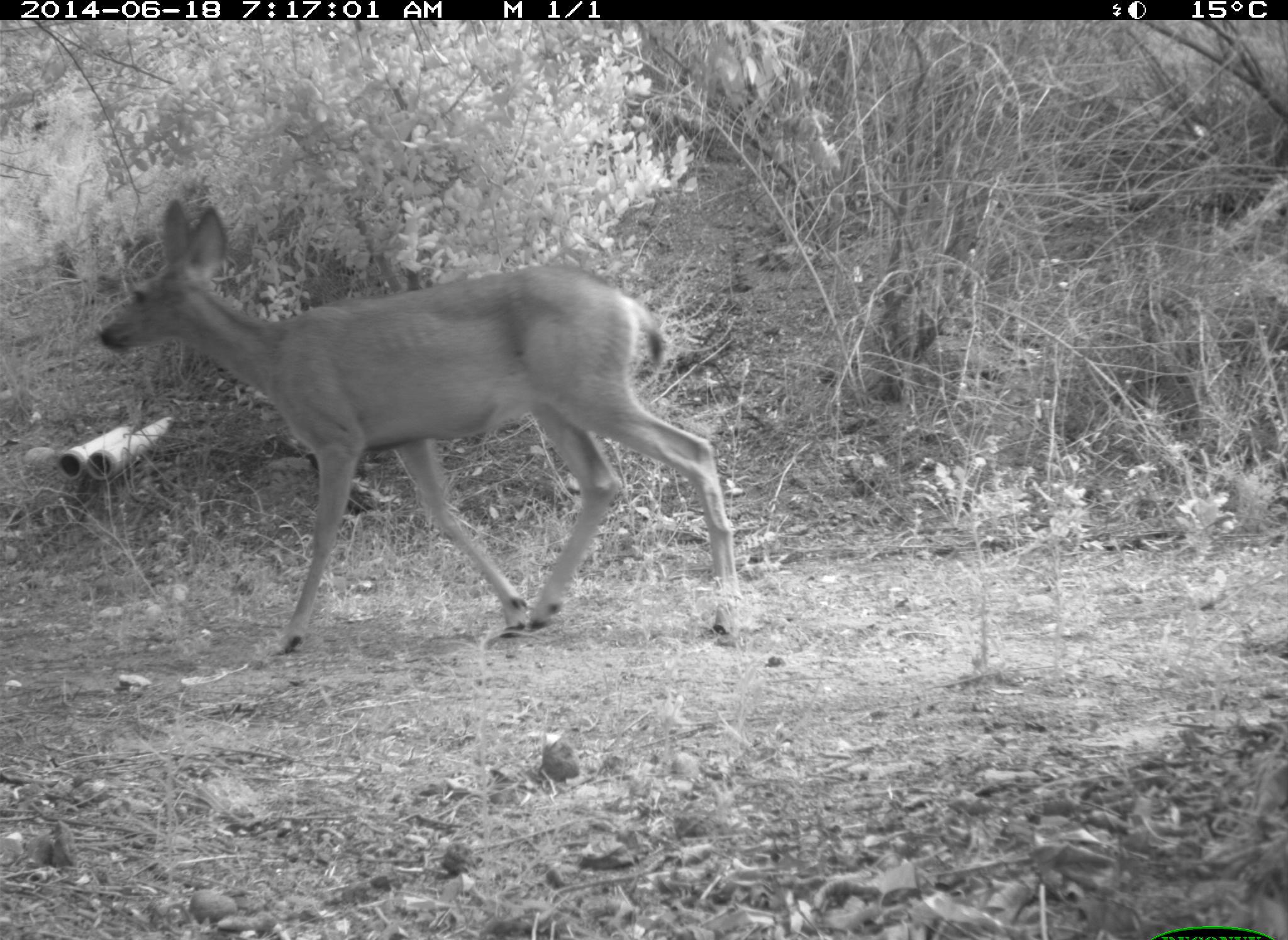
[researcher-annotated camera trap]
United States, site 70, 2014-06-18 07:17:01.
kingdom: Animalia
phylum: Chordata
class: Mammalia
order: Artiodactyla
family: Cervidae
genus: Odocoileus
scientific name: Odocoileus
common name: deer